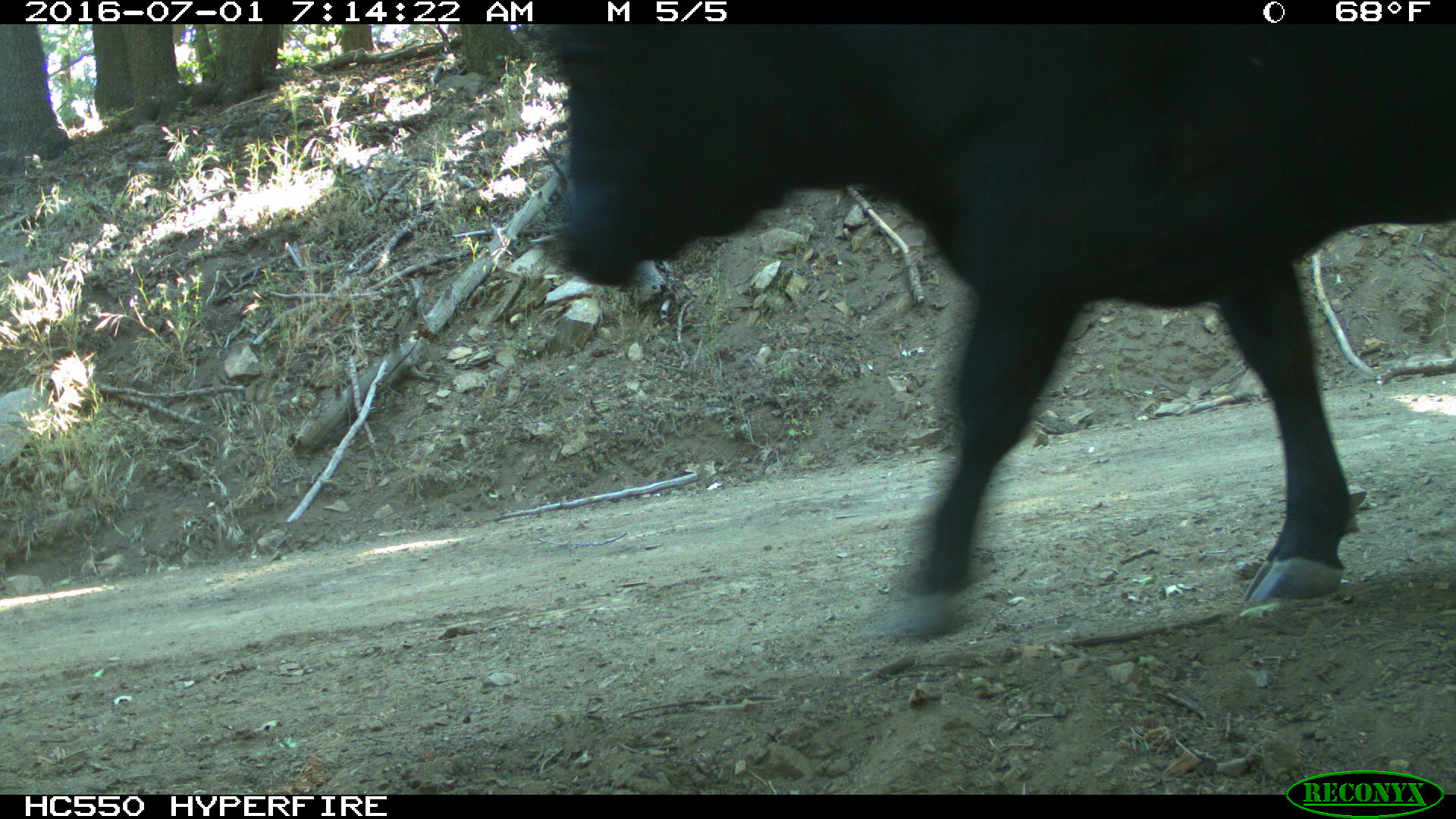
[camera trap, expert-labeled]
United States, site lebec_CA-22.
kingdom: Animalia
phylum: Chordata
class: Mammalia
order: Artiodactyla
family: Bovidae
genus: Bos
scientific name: Bos taurus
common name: domestic cow